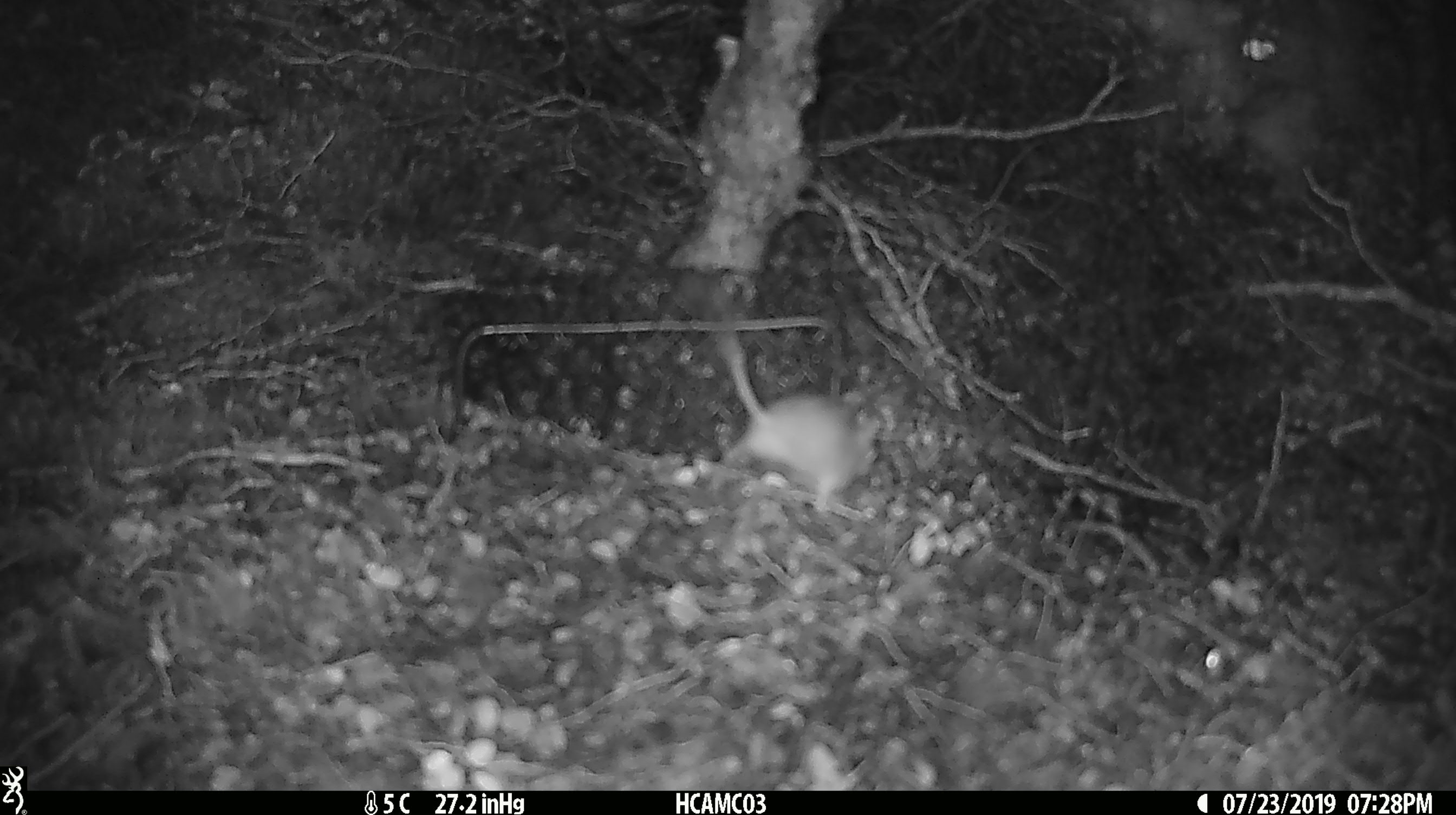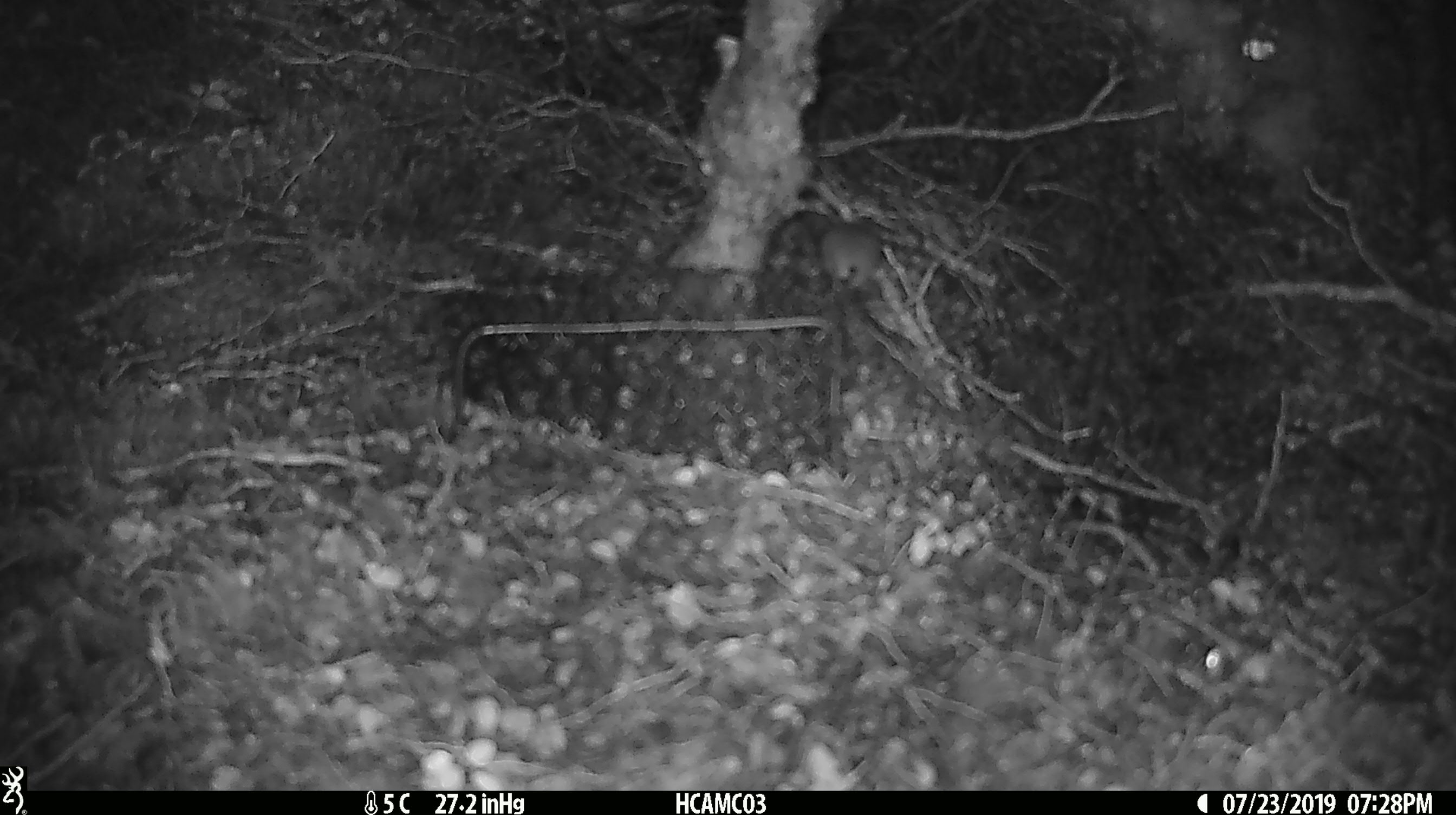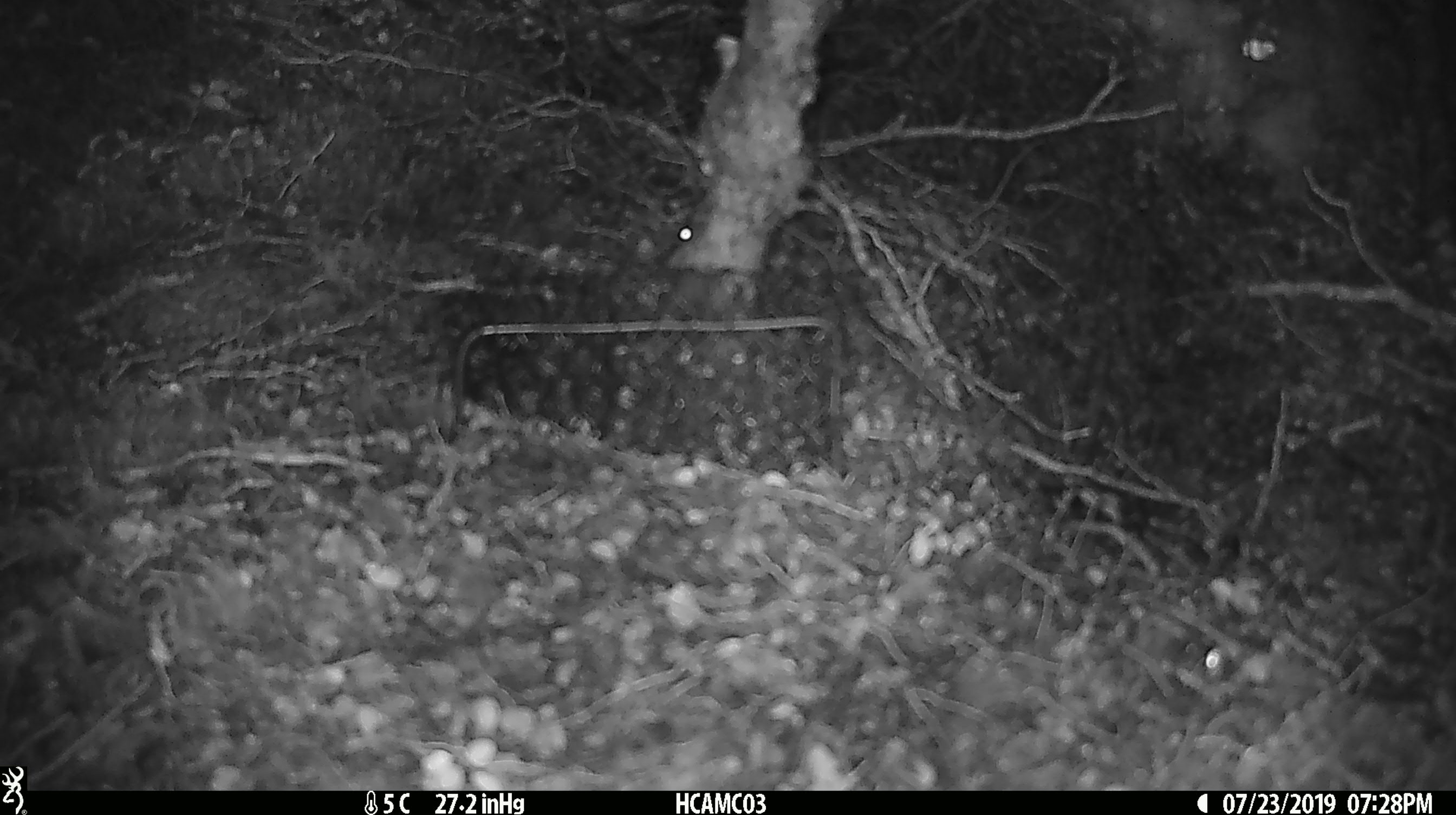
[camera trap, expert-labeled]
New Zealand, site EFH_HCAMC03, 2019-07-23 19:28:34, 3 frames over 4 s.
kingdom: Animalia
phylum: Chordata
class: Mammalia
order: Rodentia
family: Muridae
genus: Mus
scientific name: Mus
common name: mouse